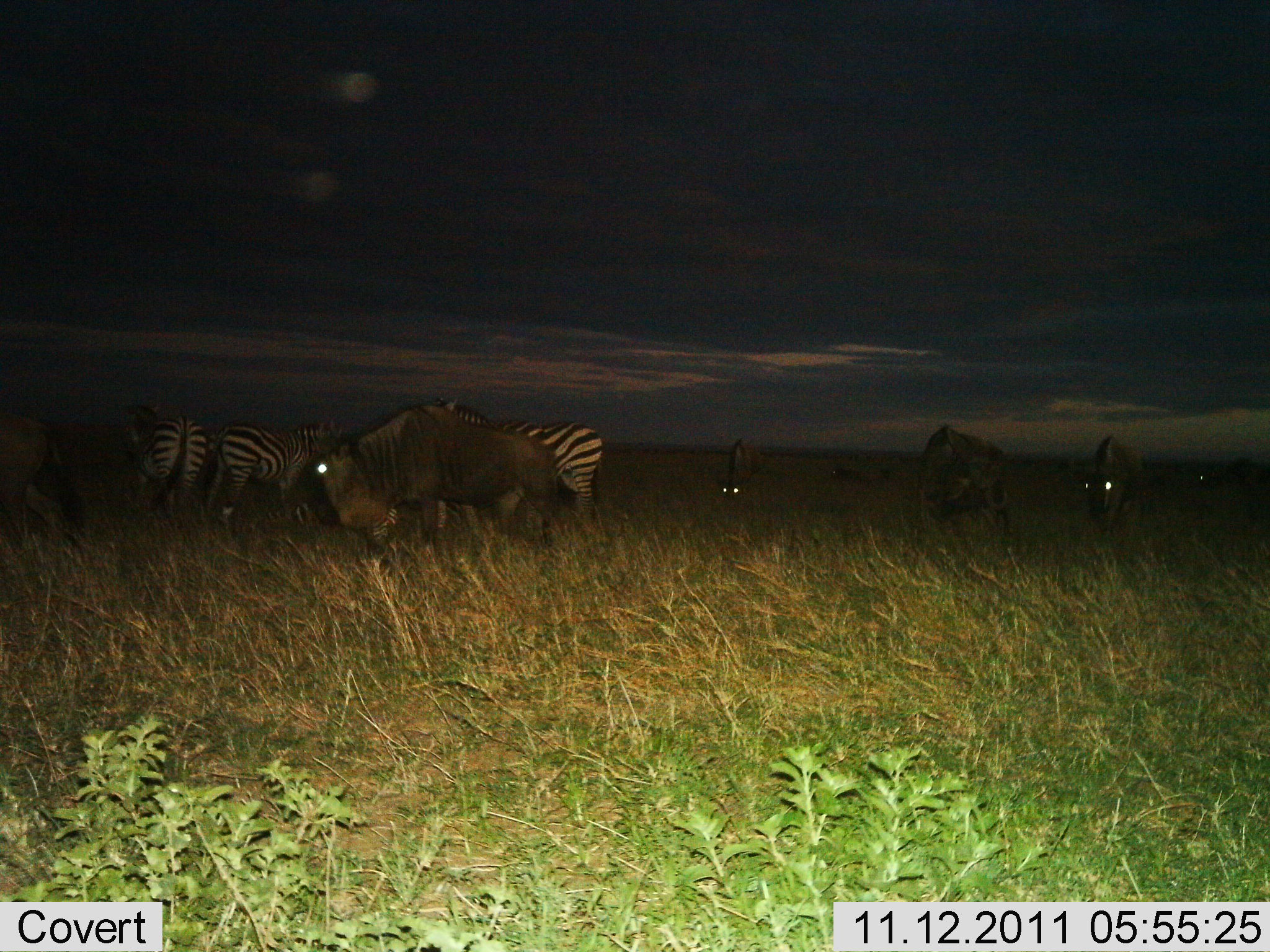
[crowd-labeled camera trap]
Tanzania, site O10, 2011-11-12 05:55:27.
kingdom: Animalia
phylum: Chordata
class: Mammalia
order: Artiodactyla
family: Bovidae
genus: Connochaetes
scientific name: Connochaetes taurinus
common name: blue wildebeest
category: wildebeest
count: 6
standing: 47%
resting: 7%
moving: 33%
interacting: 7%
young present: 0%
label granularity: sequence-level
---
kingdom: Animalia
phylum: Chordata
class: Mammalia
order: Perissodactyla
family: Equidae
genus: Equus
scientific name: Equus quagga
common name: plains zebra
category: zebra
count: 4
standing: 62%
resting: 6%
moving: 6%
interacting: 6%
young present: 0%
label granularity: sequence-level